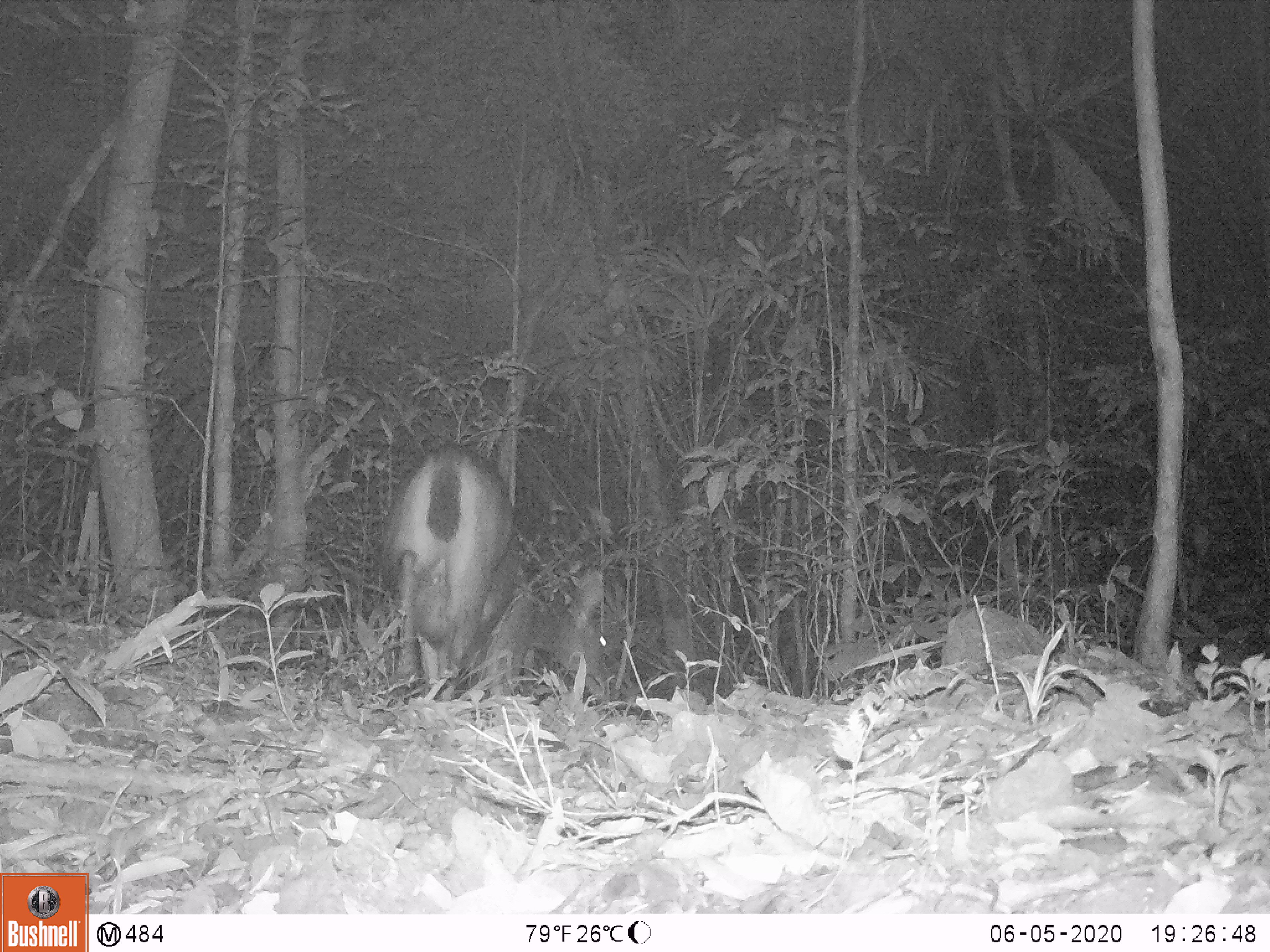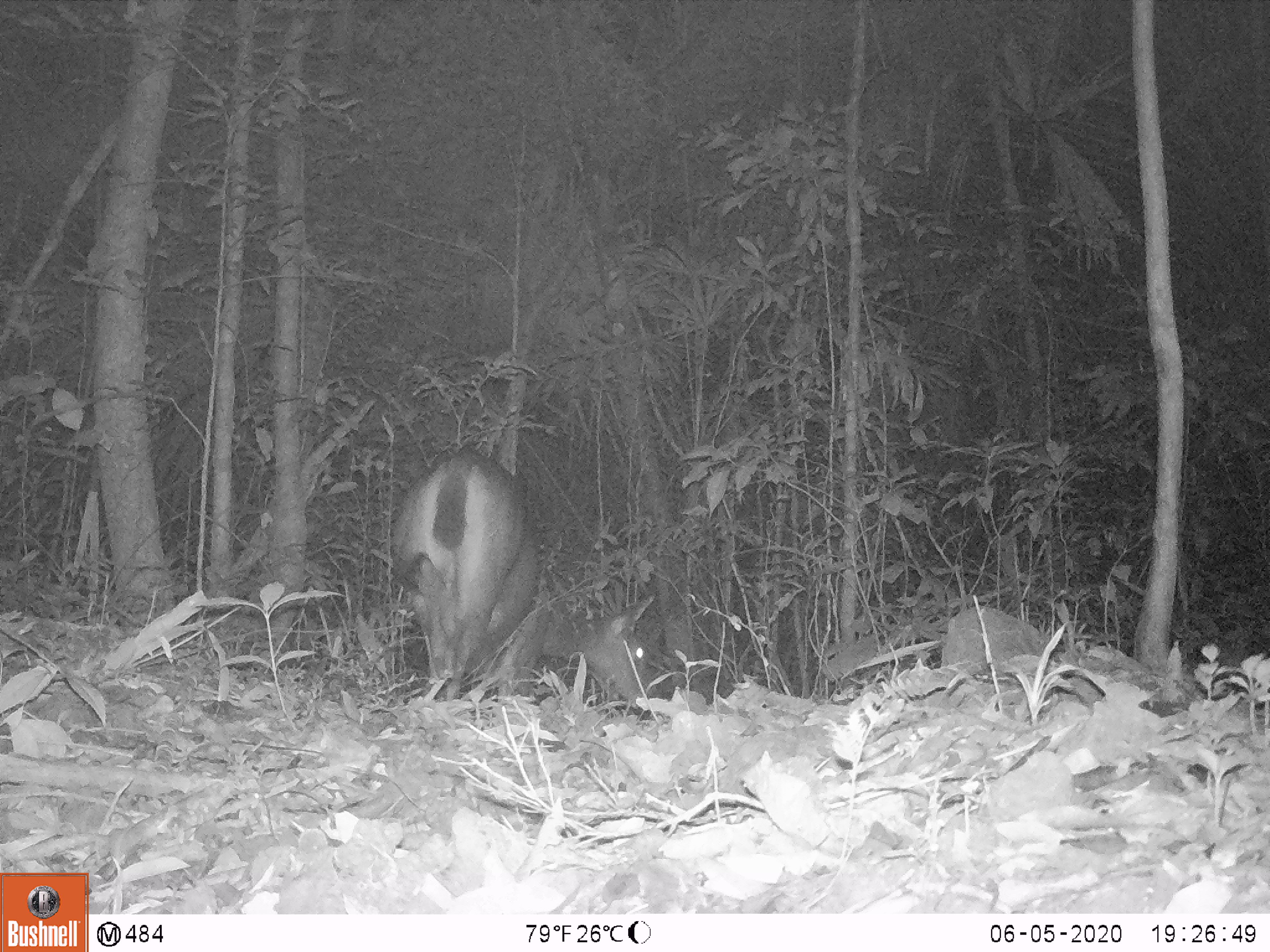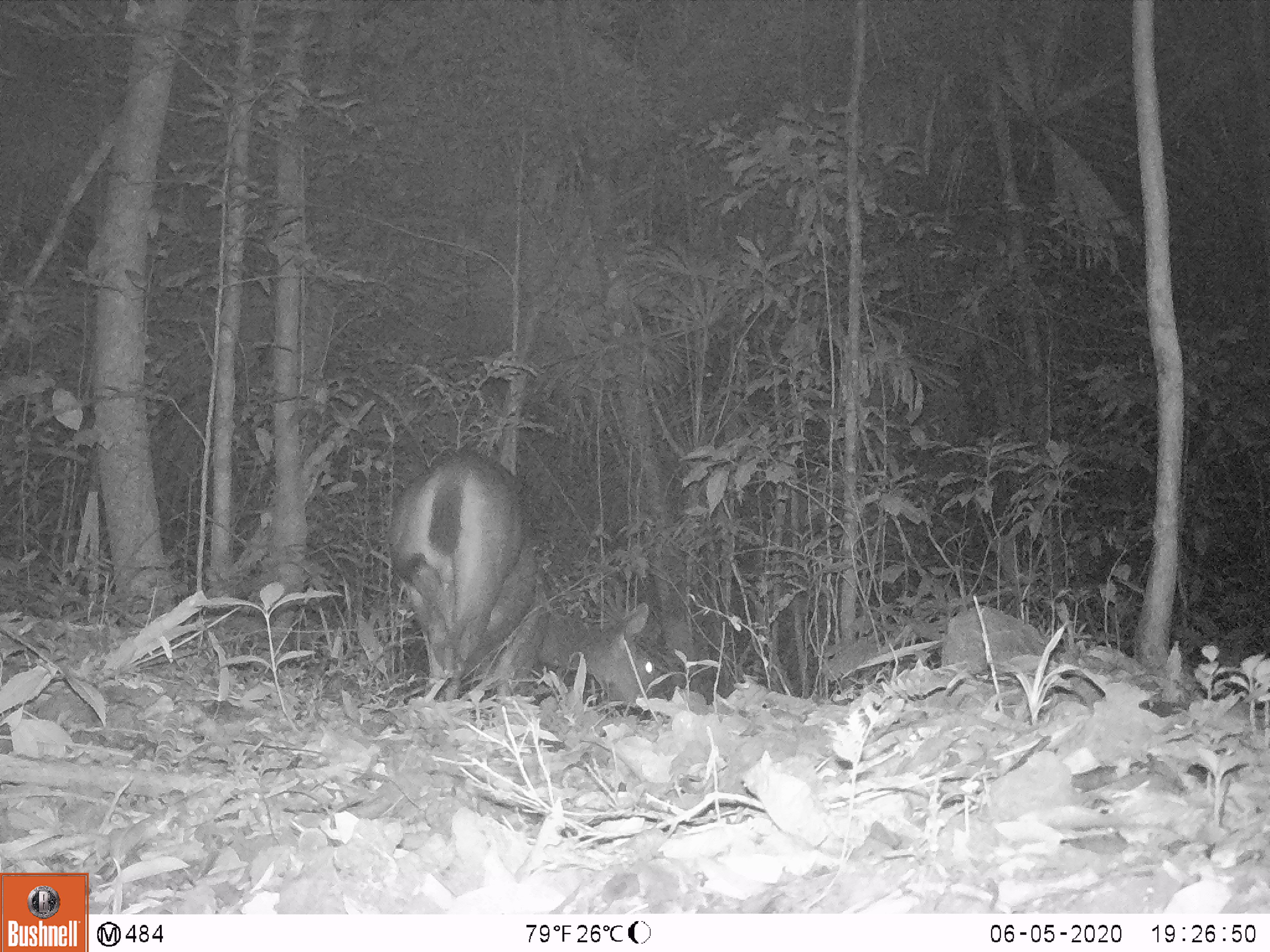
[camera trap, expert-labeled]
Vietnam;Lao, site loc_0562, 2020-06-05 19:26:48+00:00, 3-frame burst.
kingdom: Animalia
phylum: Chordata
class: Mammalia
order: Artiodactyla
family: Cervidae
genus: Rusa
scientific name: Rusa unicolor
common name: sambar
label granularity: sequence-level